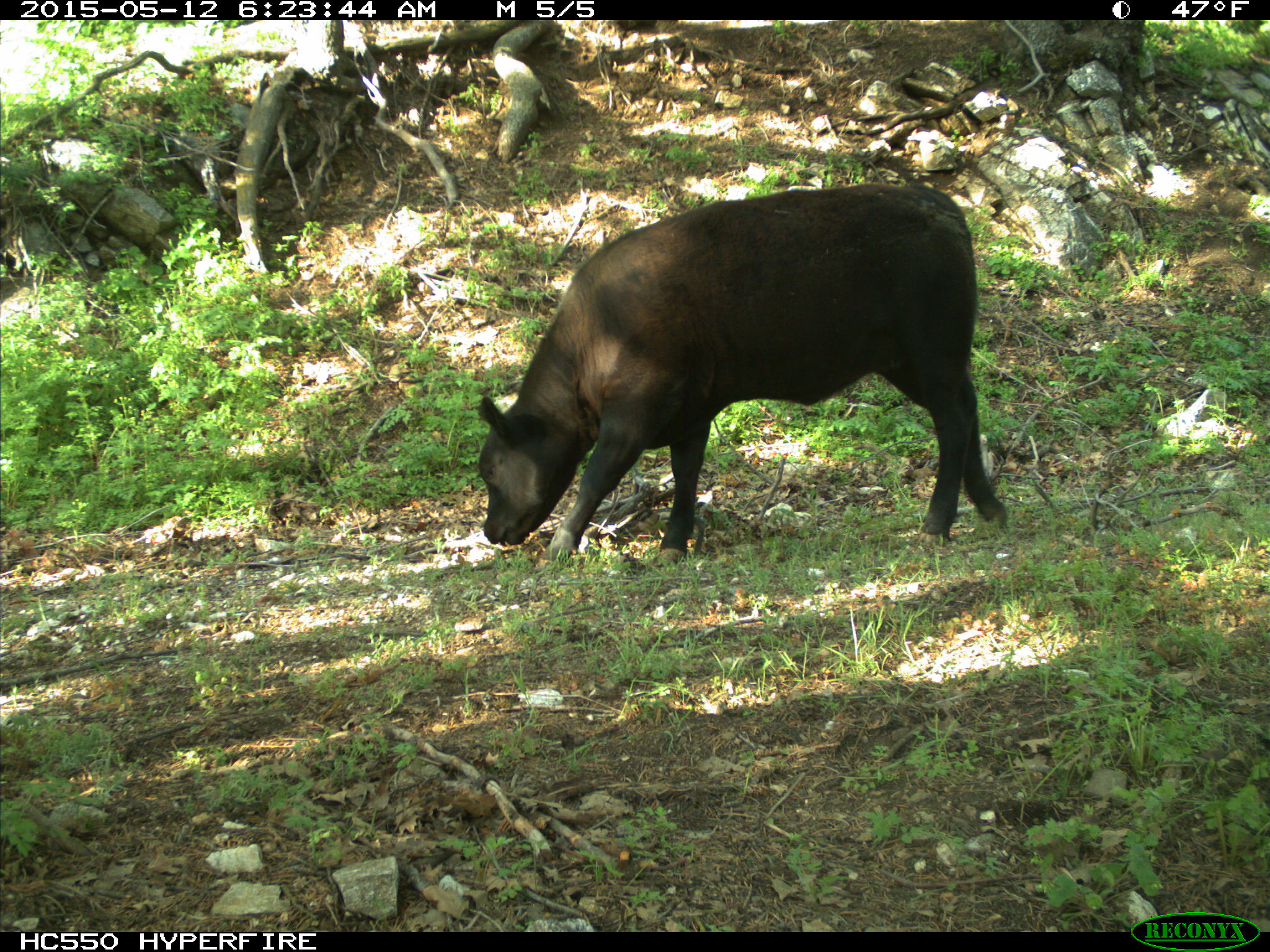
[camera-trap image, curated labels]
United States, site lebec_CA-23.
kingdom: Animalia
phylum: Chordata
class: Mammalia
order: Artiodactyla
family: Bovidae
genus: Bos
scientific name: Bos taurus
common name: domestic cow